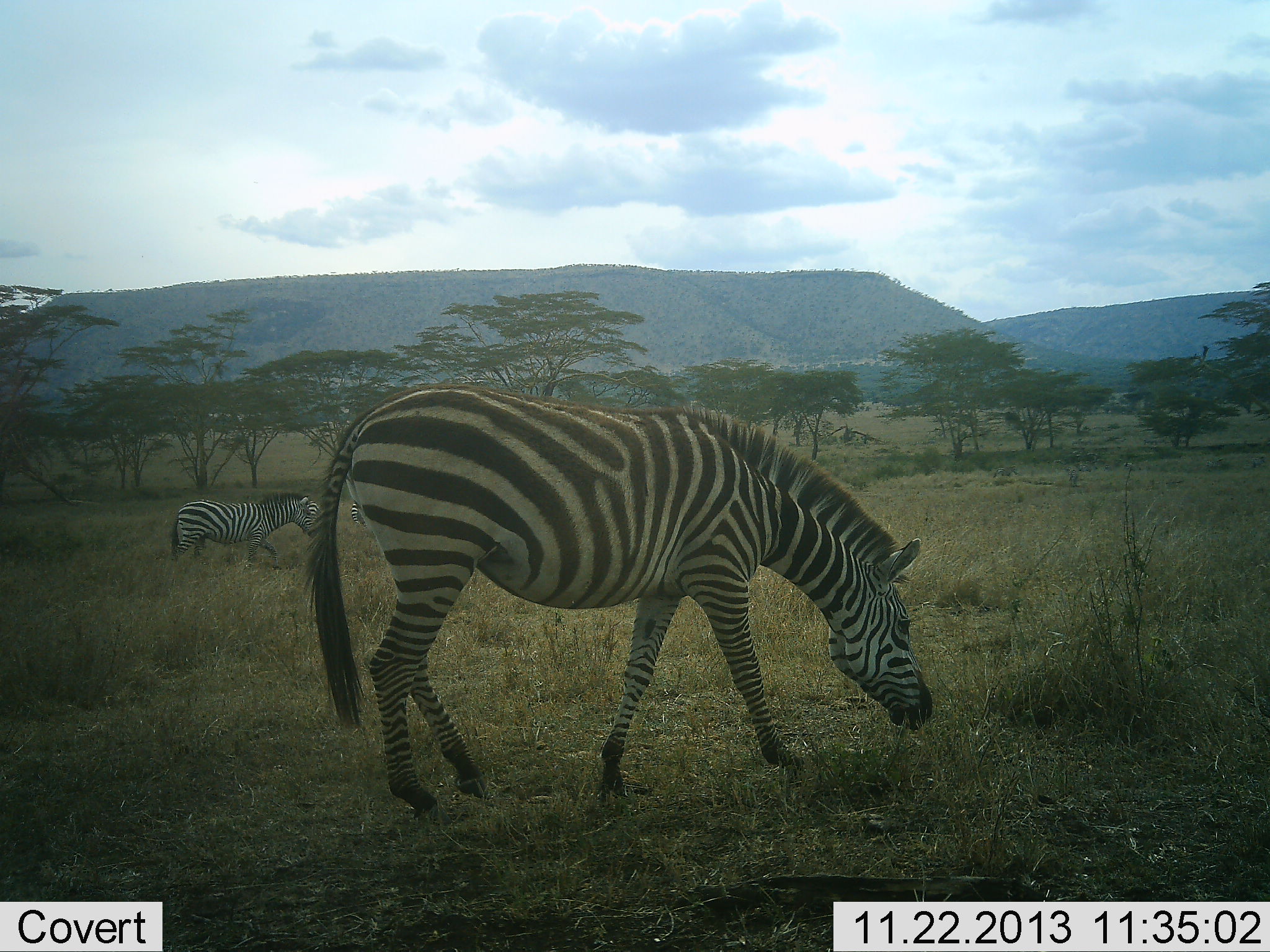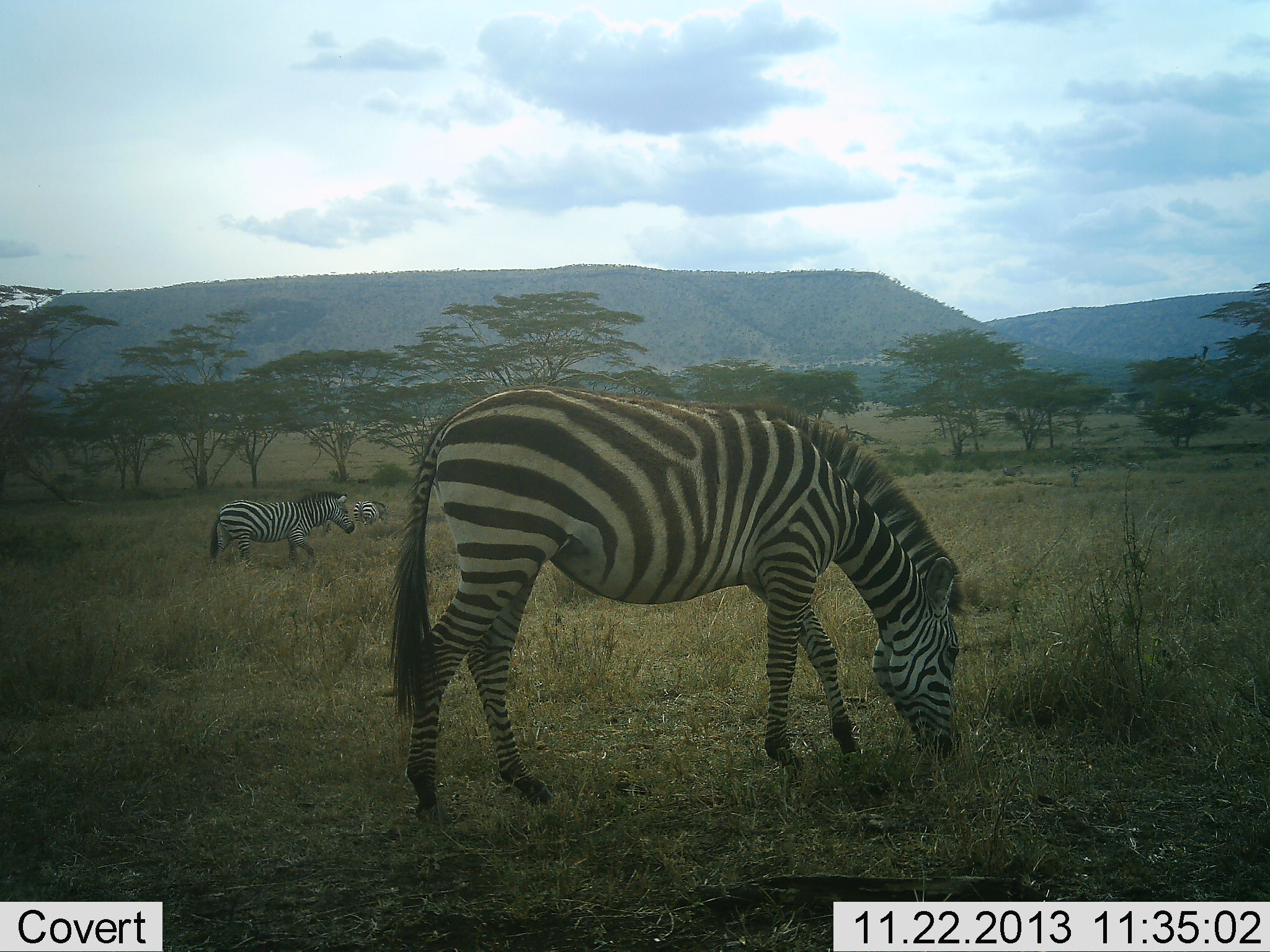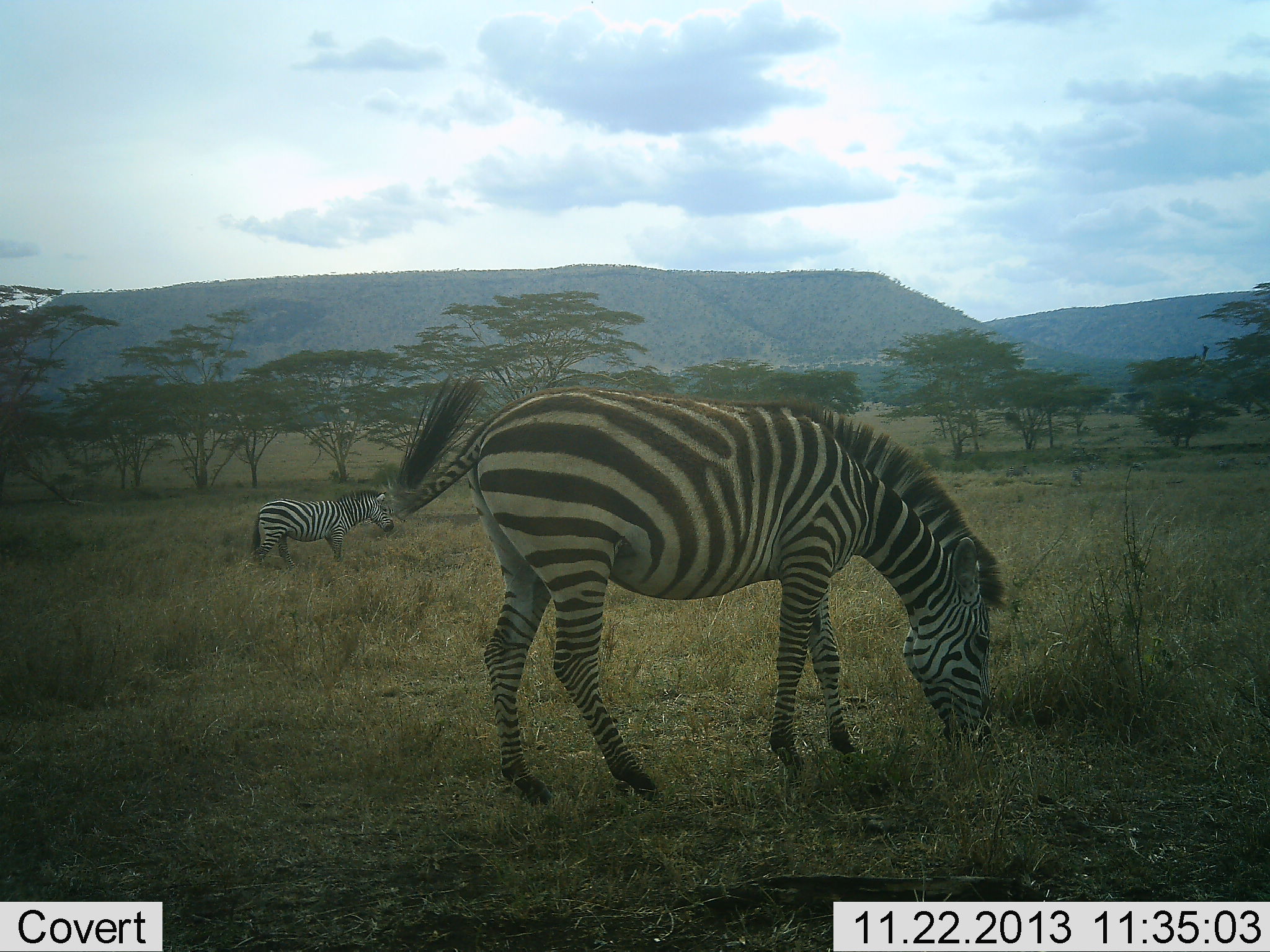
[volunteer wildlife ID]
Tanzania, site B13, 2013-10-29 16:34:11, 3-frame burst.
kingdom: Animalia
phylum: Chordata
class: Mammalia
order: Perissodactyla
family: Equidae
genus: Equus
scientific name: Equus quagga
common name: plains zebra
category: zebra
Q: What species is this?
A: Zebra (plains zebra) (Equus quagga).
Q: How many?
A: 3.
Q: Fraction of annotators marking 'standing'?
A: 24%.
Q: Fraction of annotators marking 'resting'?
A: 0%.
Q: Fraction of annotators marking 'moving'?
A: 55%.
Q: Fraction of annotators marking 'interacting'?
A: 0%.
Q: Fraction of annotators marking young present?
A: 0%.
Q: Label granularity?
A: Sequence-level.